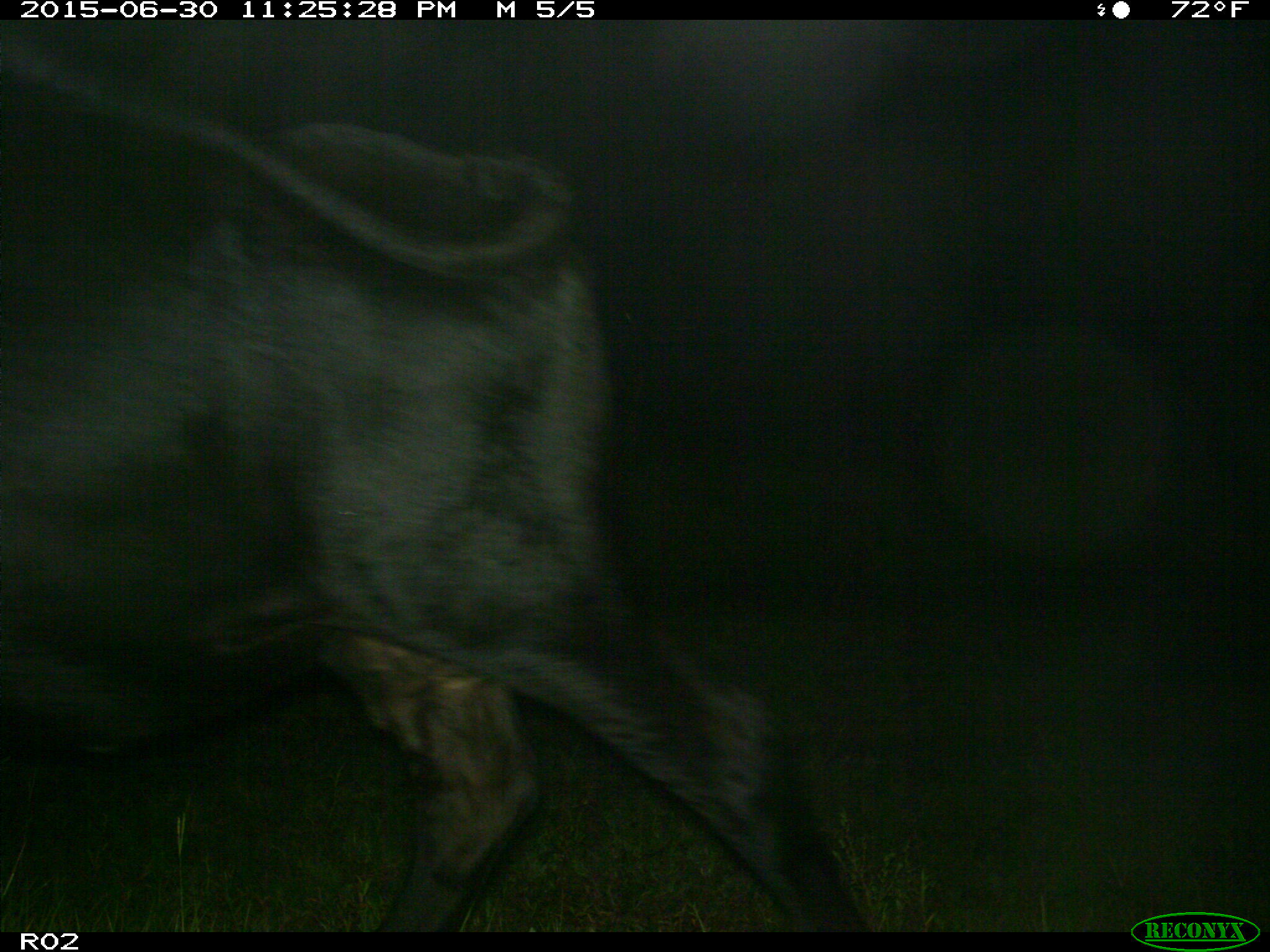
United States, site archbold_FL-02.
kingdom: Animalia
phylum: Chordata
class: Mammalia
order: Artiodactyla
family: Bovidae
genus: Bos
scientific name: Bos taurus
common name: domestic cow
Bos taurus (domestic cow).